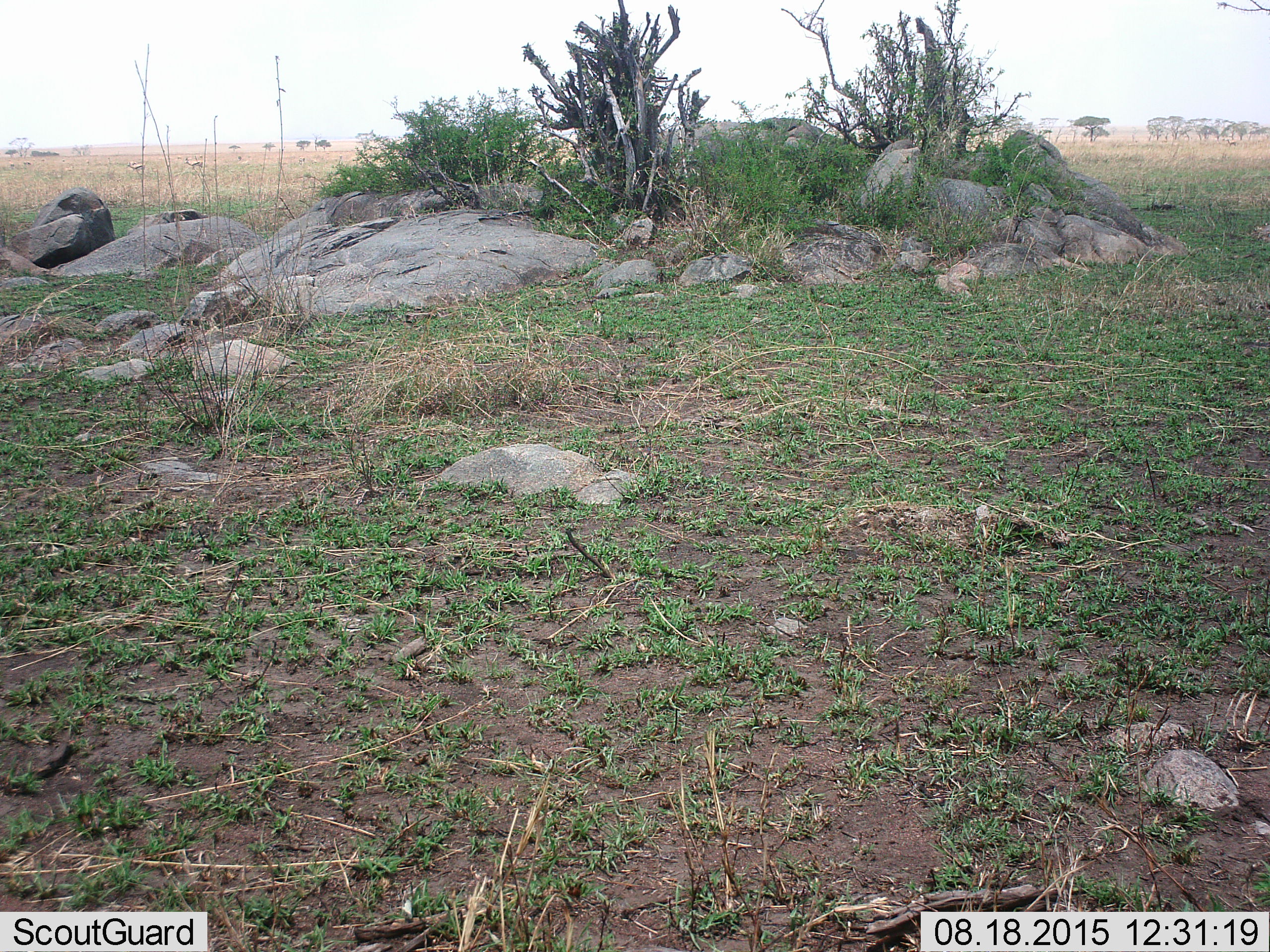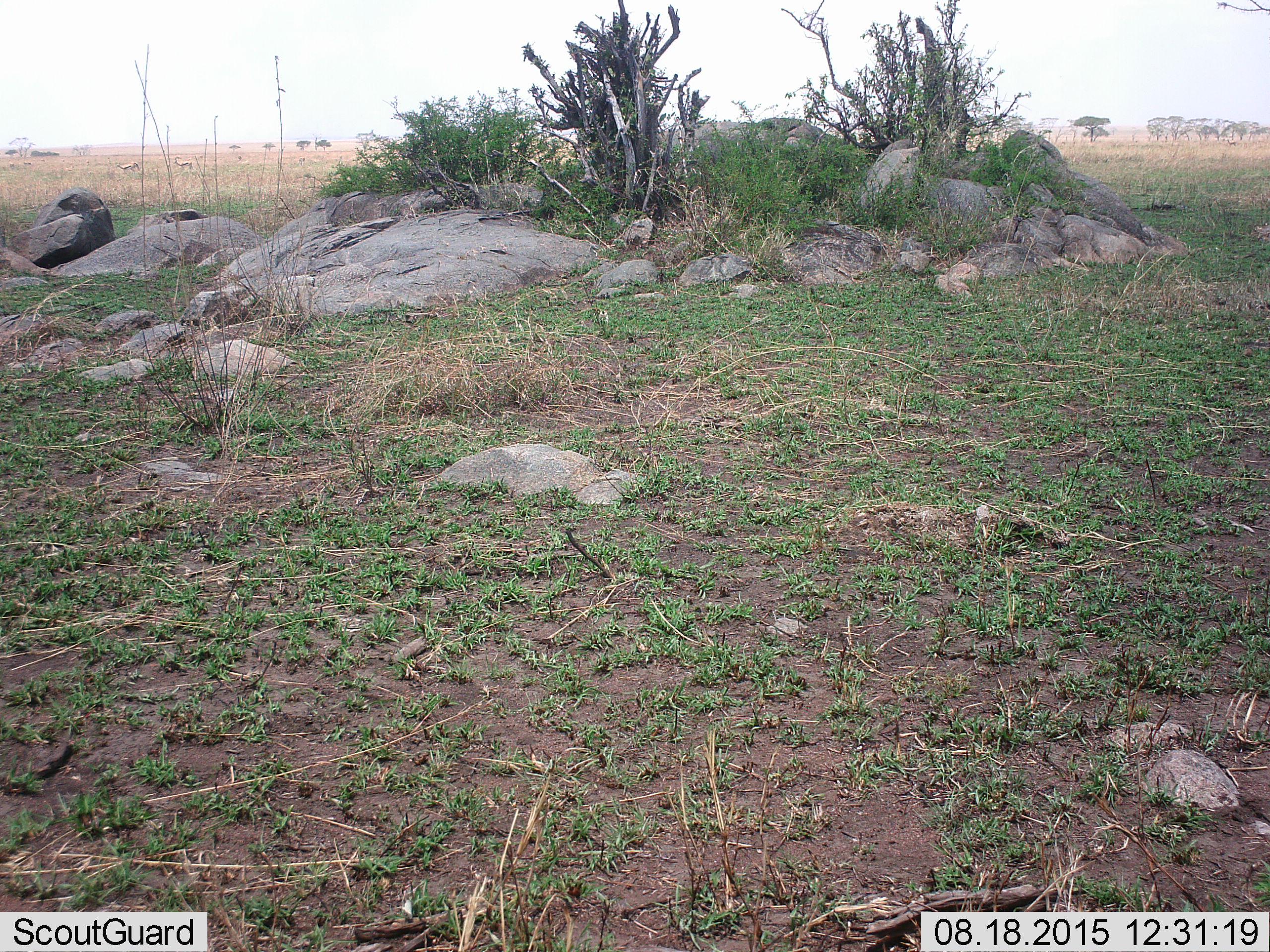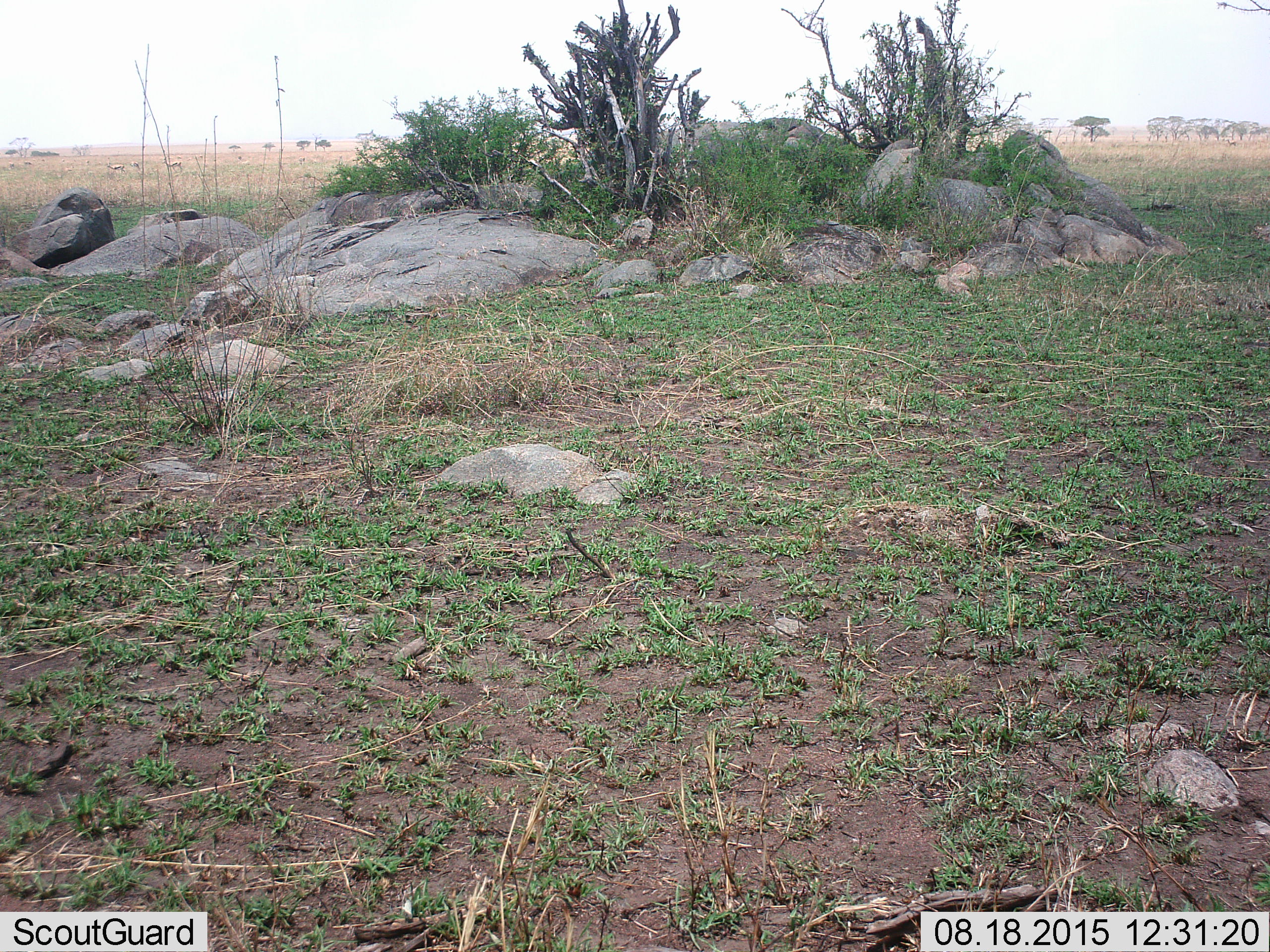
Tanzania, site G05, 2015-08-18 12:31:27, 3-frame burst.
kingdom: Animalia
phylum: Chordata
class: Mammalia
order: Artiodactyla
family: Bovidae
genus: Eudorcas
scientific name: Eudorcas thomsonii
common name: thomson's gazelle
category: gazellethomsons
Gazellethomsons (thomson's gazelle) (Eudorcas thomsonii), count 10. Behavior (volunteer vote fractions): standing 55%, resting 0%, moving 64%, interacting 0%. Young present (vote fraction): 18%. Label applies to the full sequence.